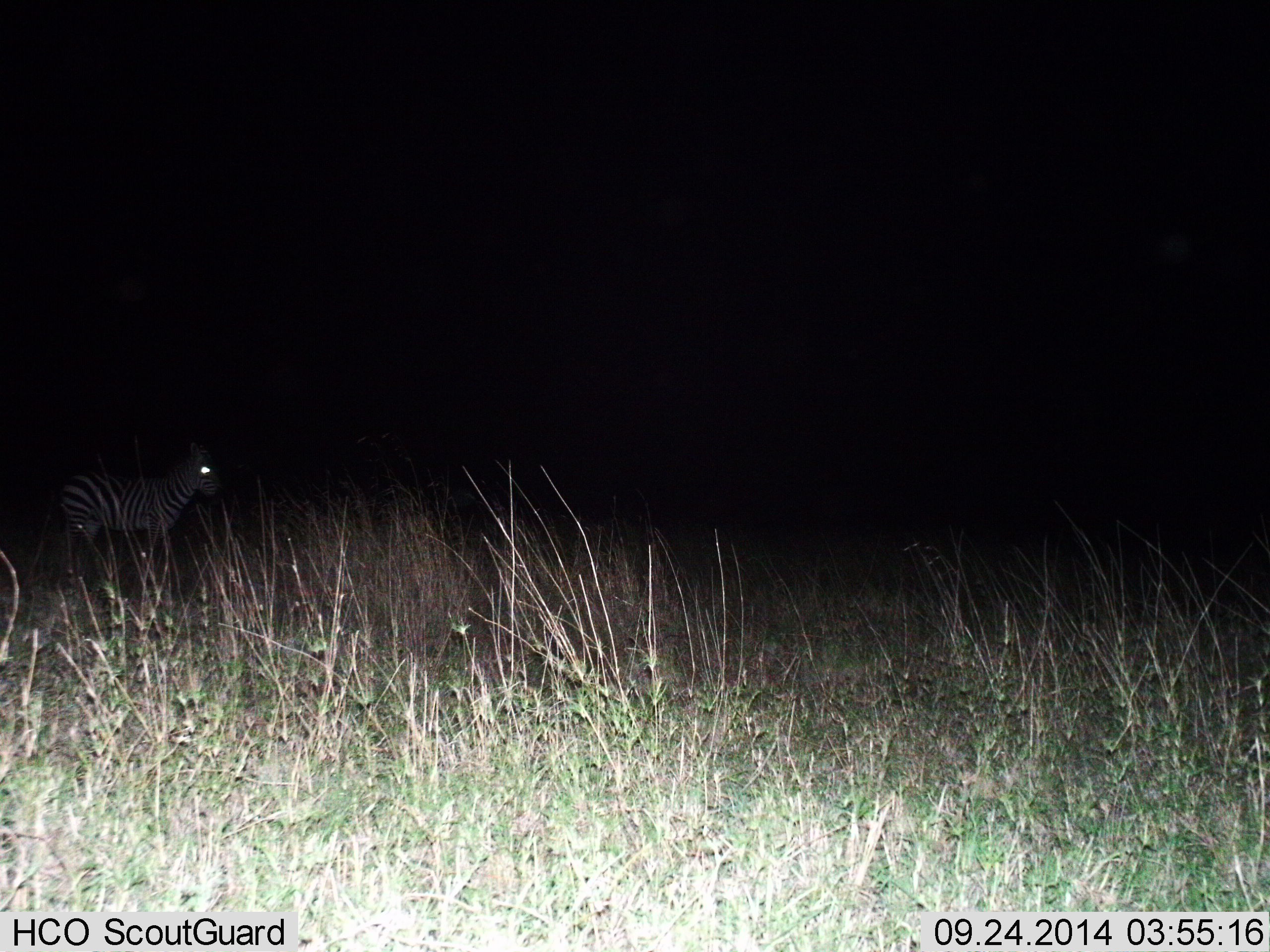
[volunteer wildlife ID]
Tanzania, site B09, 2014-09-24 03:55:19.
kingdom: Animalia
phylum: Chordata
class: Mammalia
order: Perissodactyla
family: Equidae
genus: Equus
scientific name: Equus quagga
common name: plains zebra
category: zebra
Zebra (plains zebra) (Equus quagga), count 1. Behavior (volunteer vote fractions): standing 100%, resting 0%, moving 0%, interacting 0%. Young present (vote fraction): 0%. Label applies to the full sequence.